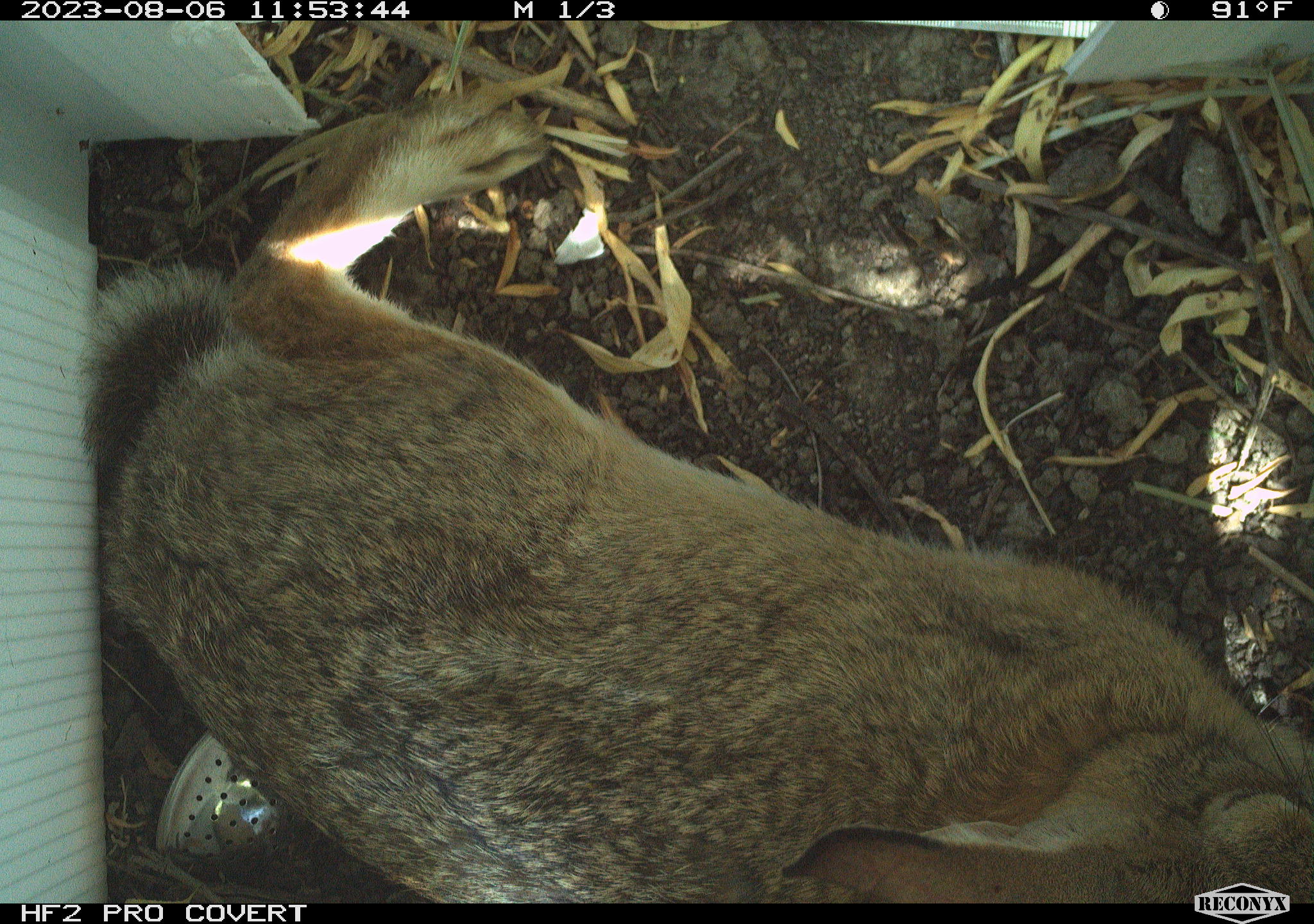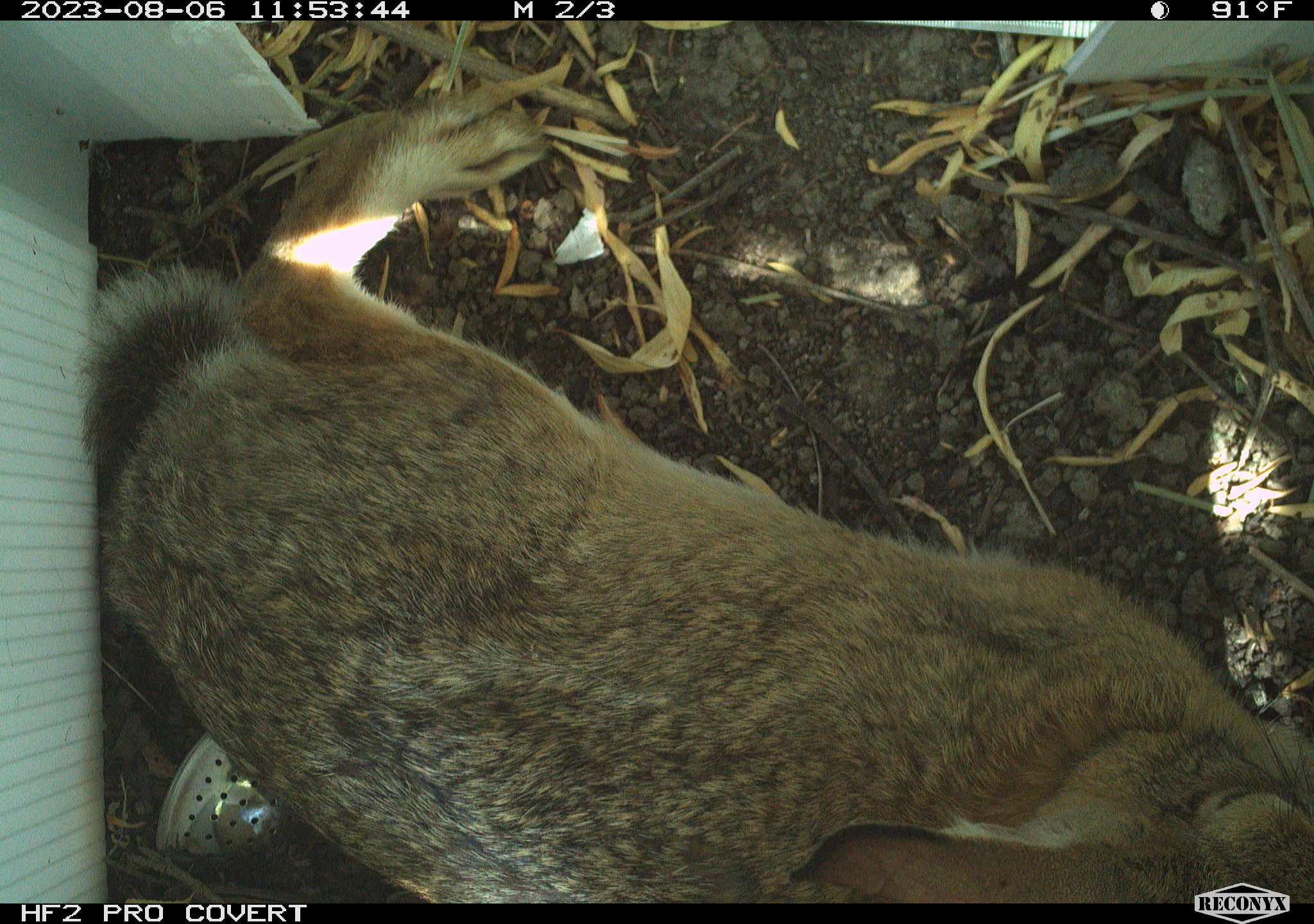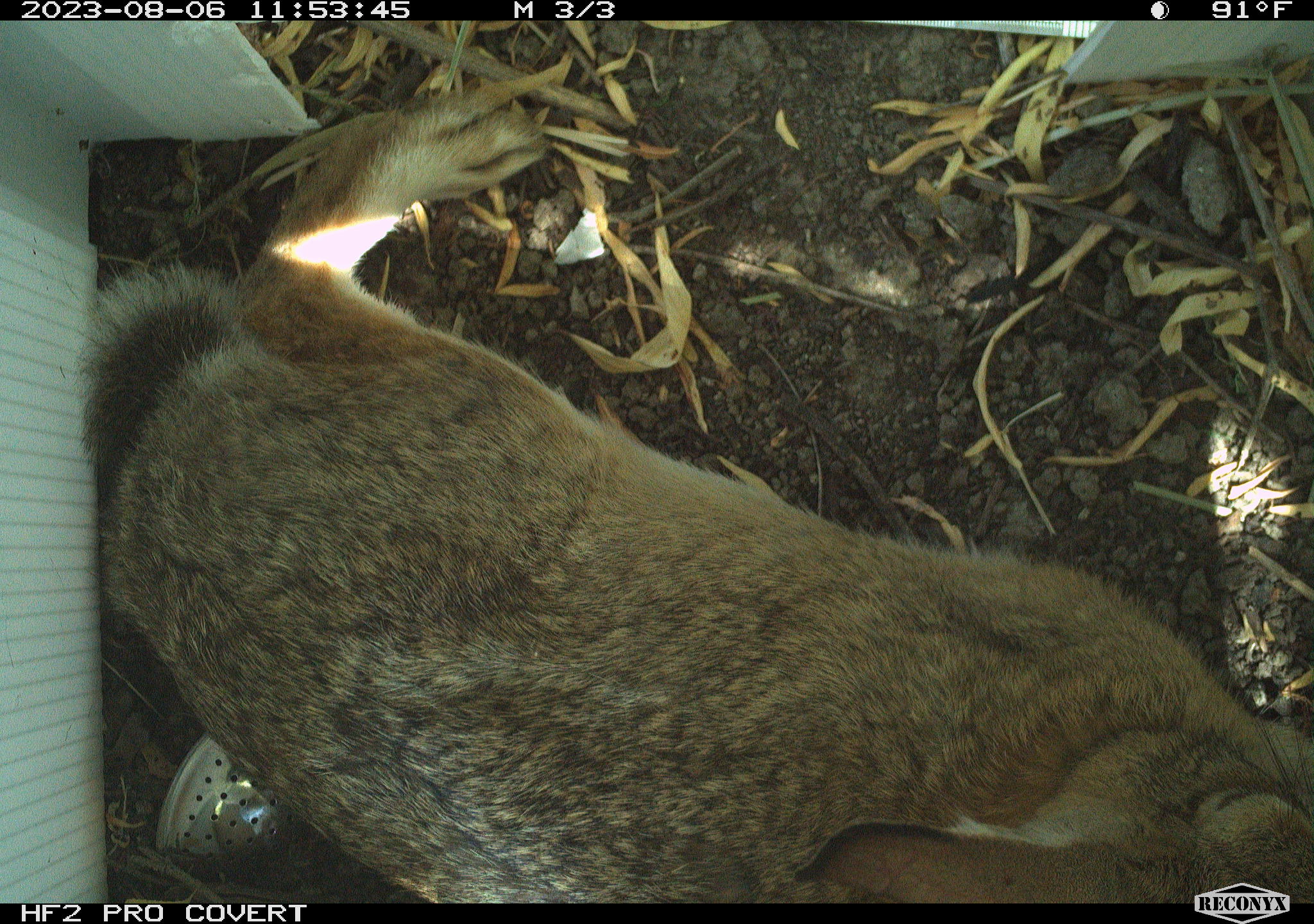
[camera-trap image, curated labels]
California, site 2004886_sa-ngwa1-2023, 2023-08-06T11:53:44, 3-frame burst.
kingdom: Animalia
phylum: Chordata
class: Mammalia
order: Lagomorpha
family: Leporidae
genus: Sylvilagus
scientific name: Sylvilagus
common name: cottontail rabbits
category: sylvilagus species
Sylvilagus species (cottontail rabbits) (Sylvilagus).